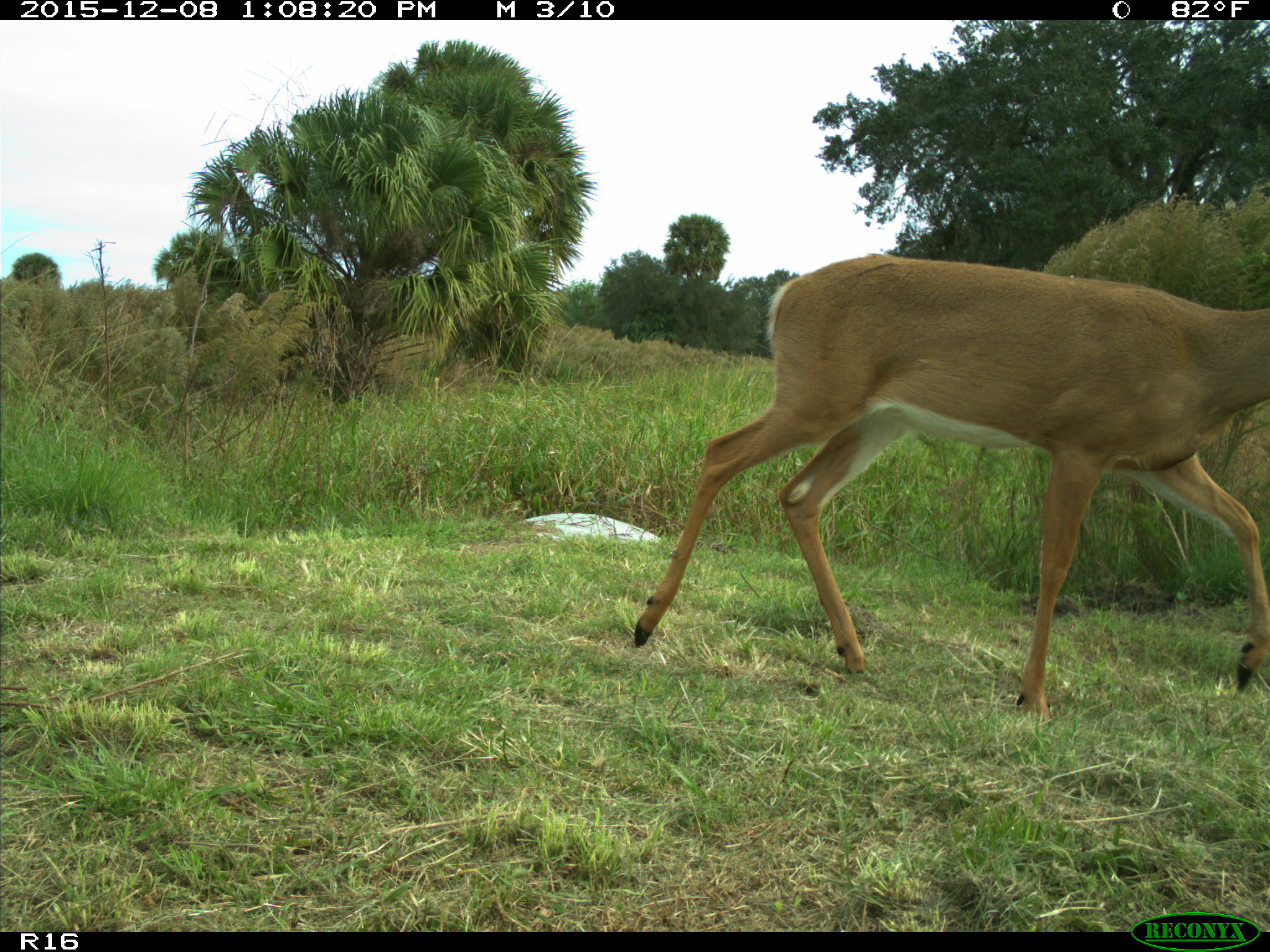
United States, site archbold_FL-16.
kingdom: Animalia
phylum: Chordata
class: Mammalia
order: Artiodactyla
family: Cervidae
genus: Odocoileus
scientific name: Odocoileus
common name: deer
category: unidentified deer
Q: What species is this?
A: Unidentified deer (deer) (Odocoileus).